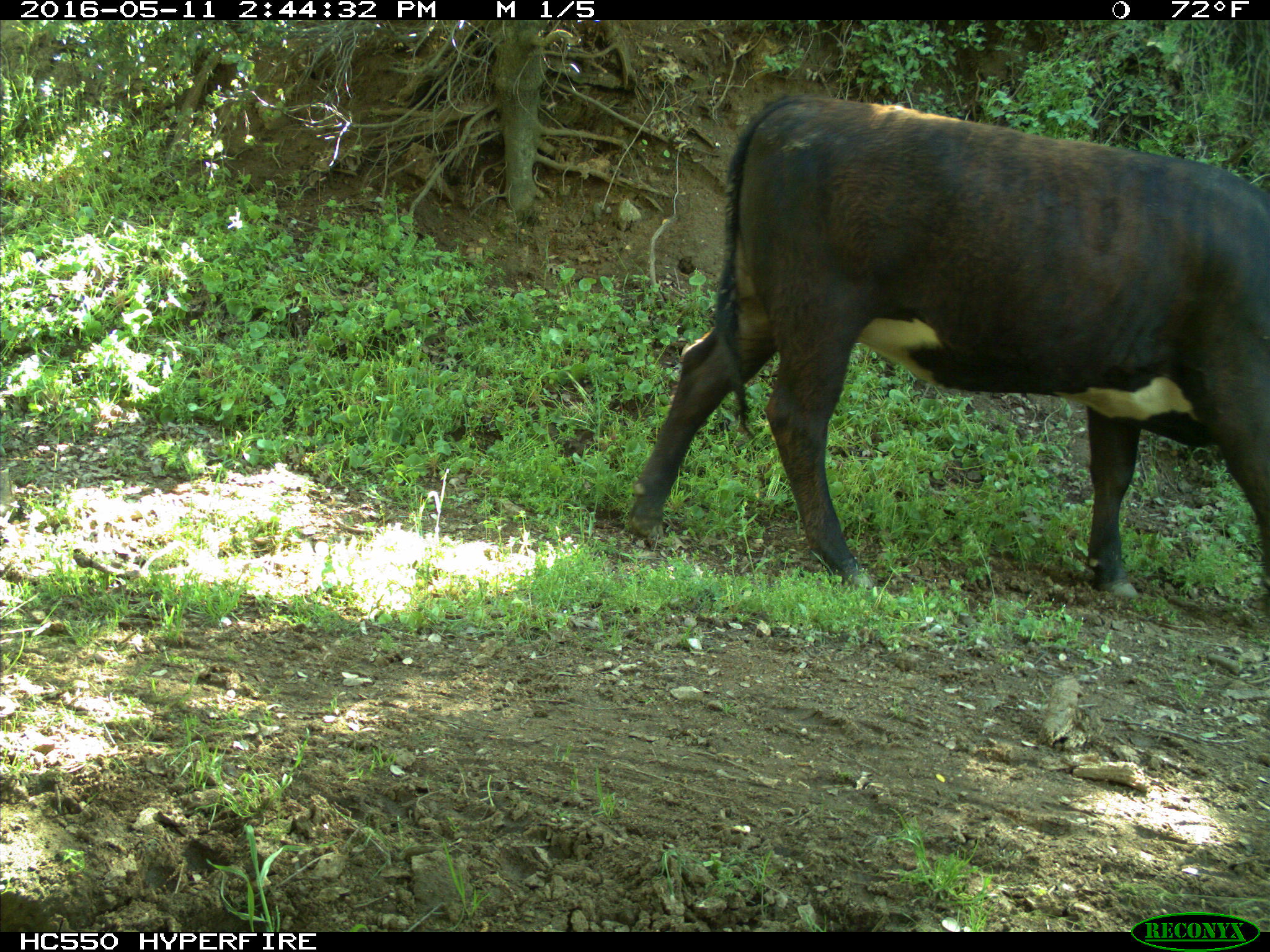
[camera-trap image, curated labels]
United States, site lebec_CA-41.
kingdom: Animalia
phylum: Chordata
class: Mammalia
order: Artiodactyla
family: Bovidae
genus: Bos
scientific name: Bos taurus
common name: domestic cow